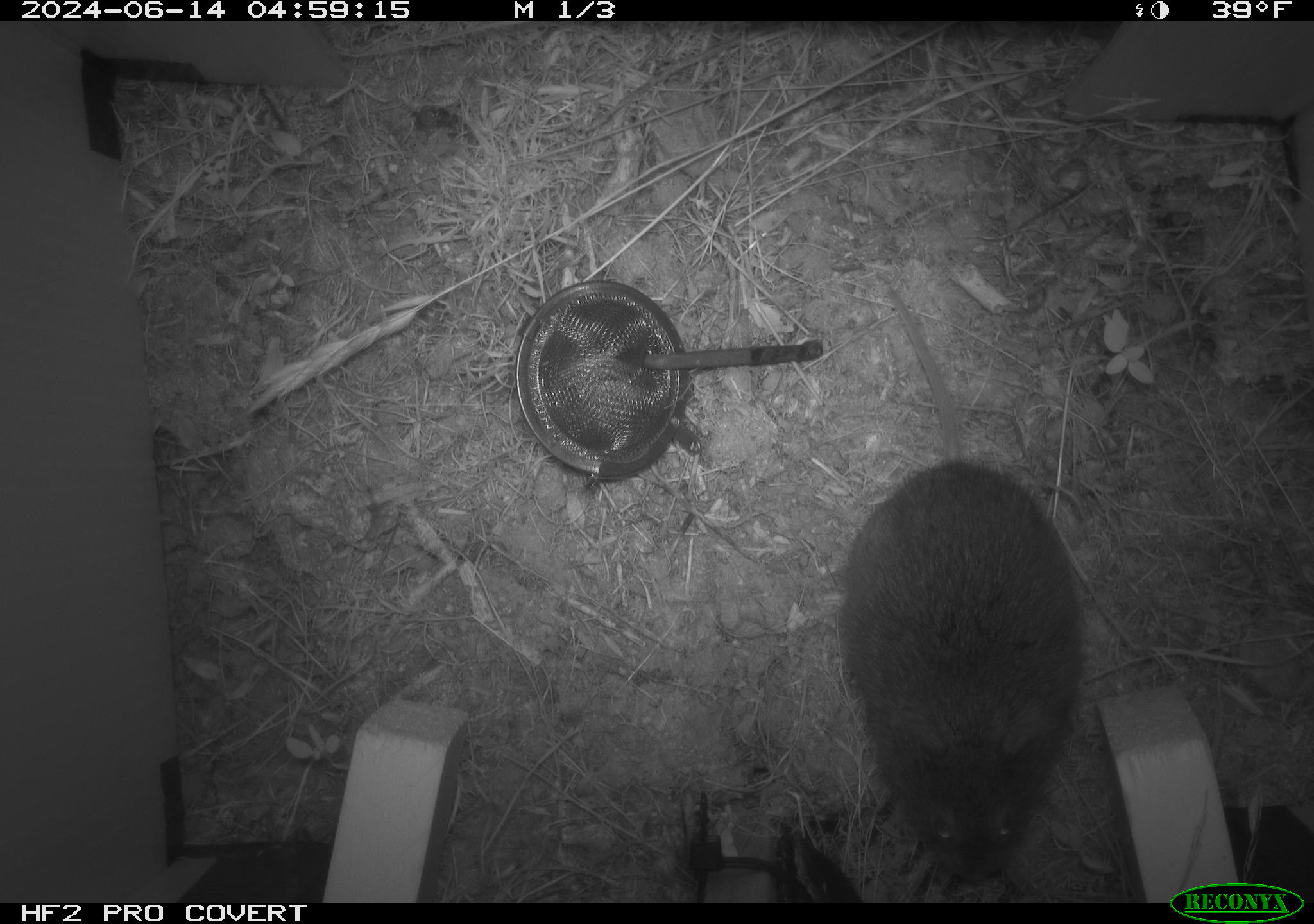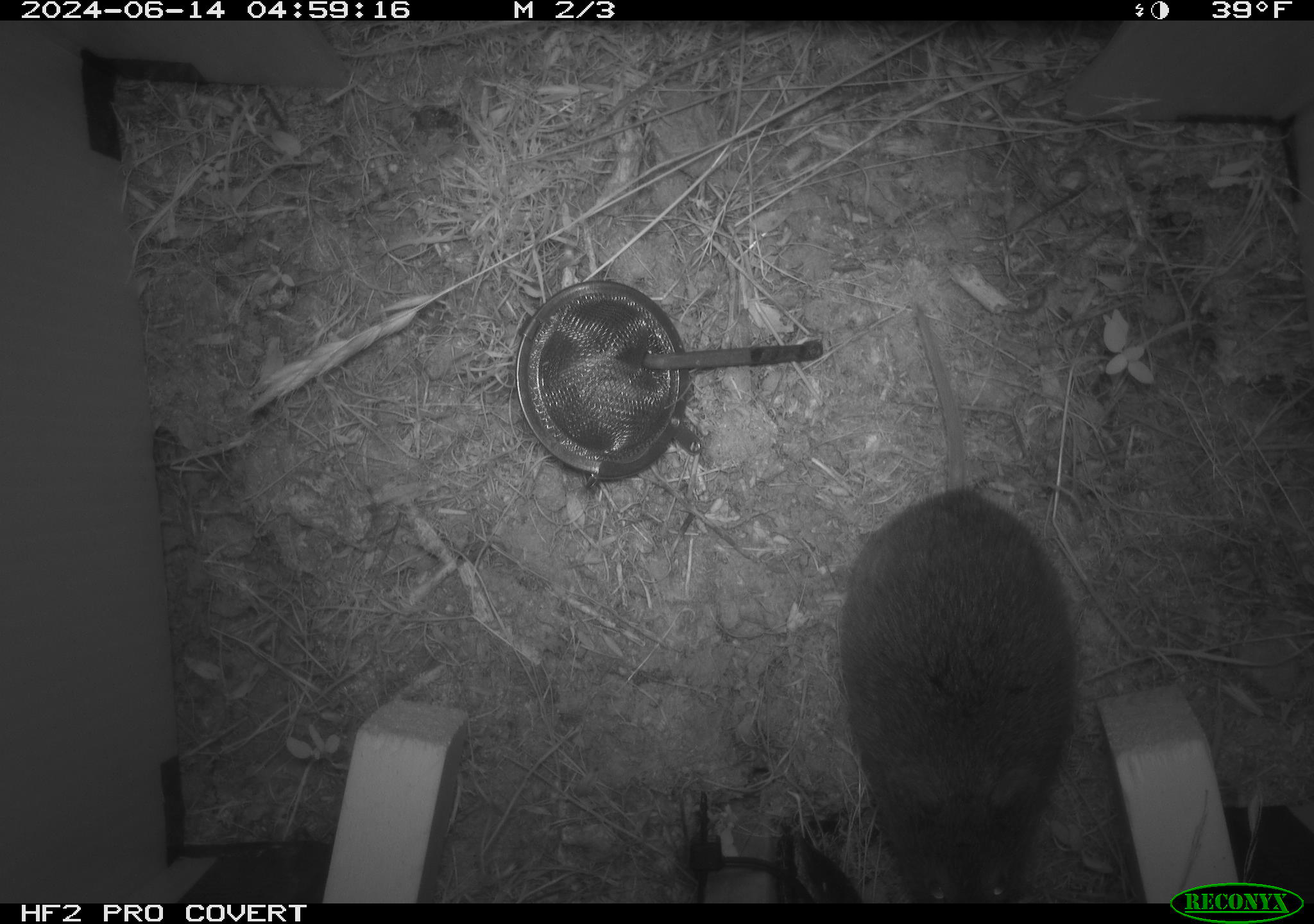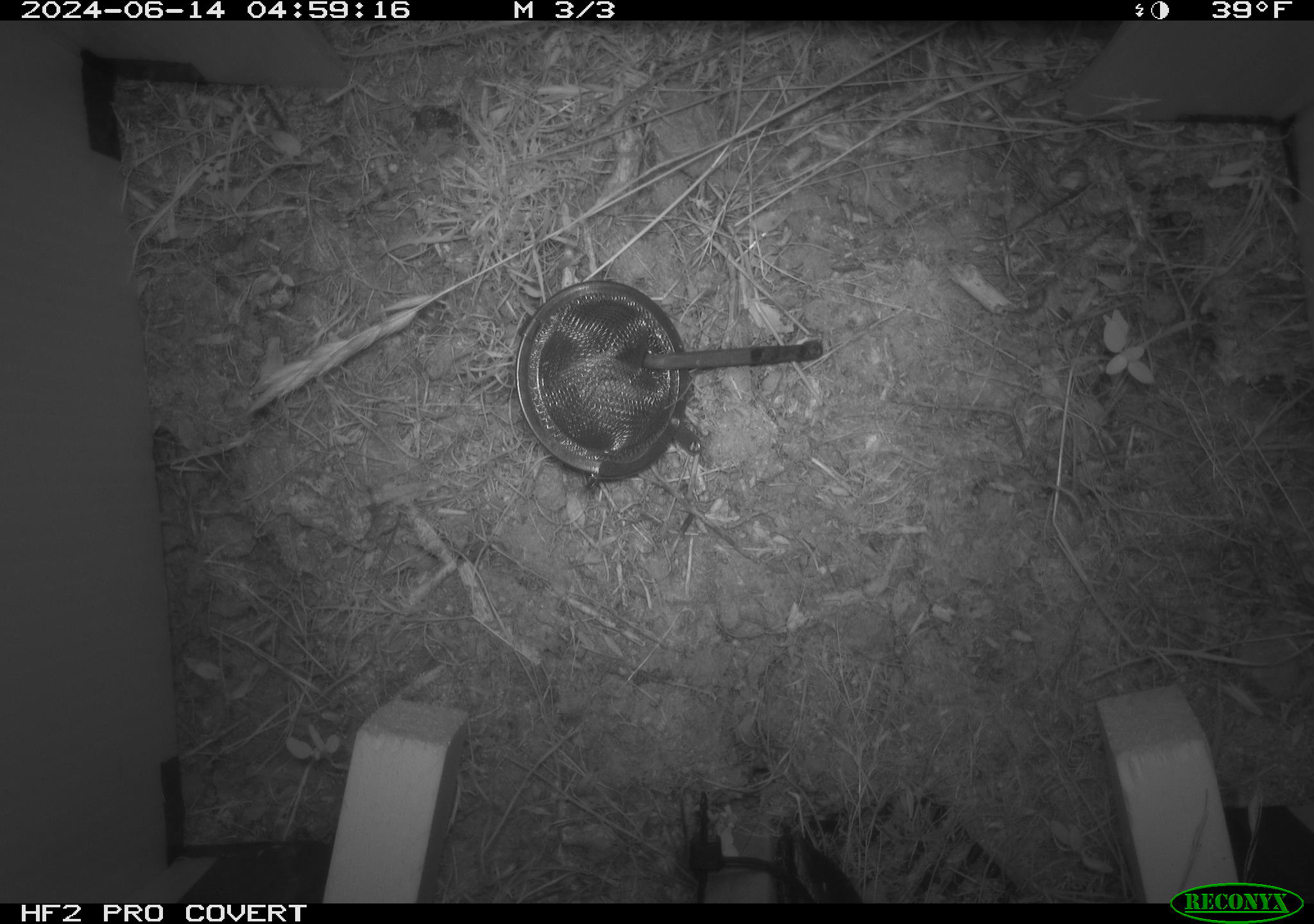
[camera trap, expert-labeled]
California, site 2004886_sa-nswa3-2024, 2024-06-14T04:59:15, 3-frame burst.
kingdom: Animalia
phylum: Chordata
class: Mammalia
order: Rodentia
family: Cricetidae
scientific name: Arvicolinae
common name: voles, lemmings, and muskrats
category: arvicolinae subfamily